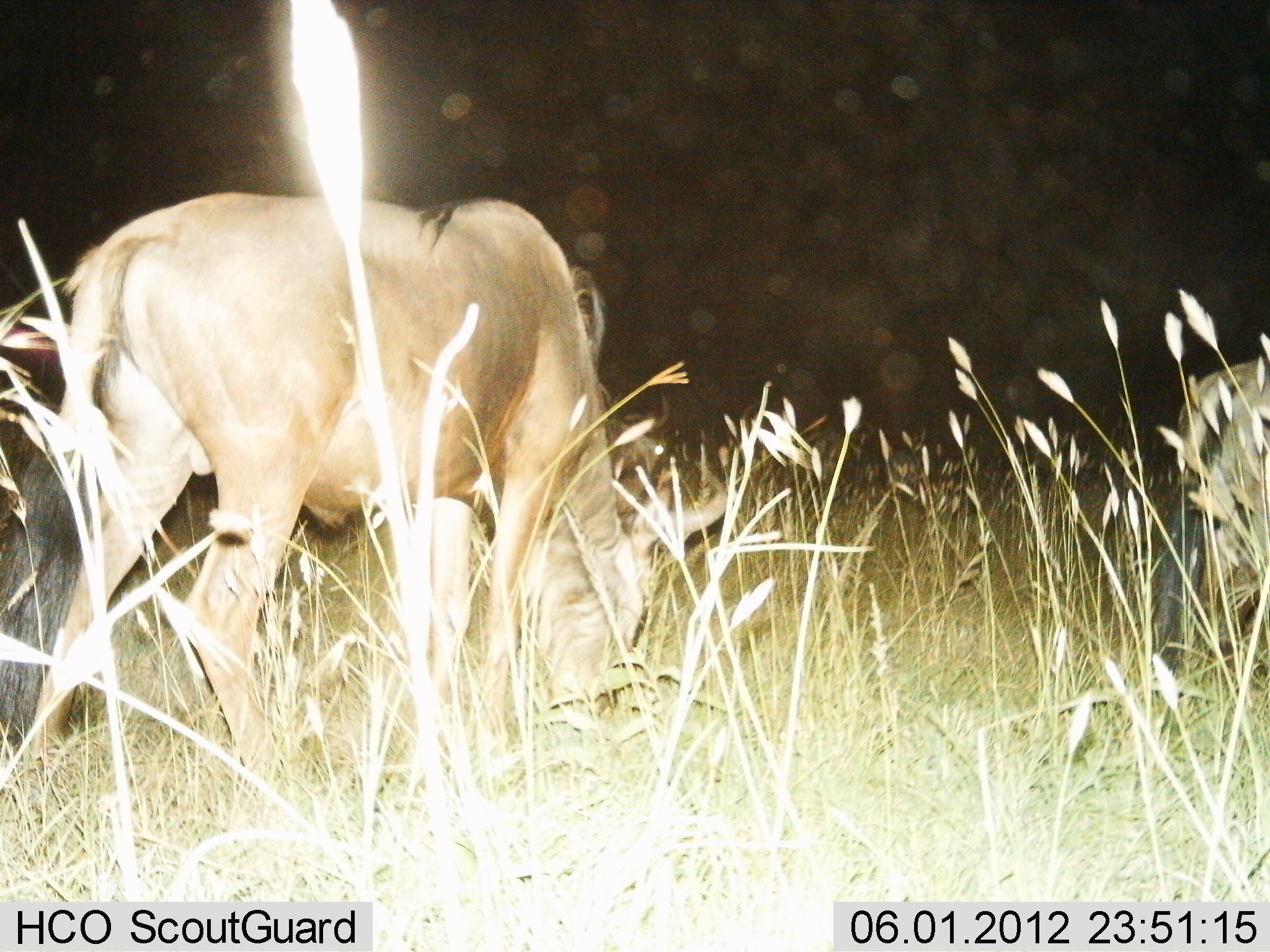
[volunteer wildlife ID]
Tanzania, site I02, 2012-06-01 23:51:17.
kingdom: Animalia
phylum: Chordata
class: Mammalia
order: Artiodactyla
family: Bovidae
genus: Connochaetes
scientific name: Connochaetes taurinus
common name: blue wildebeest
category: wildebeest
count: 2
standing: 20%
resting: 10%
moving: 10%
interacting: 0%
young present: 0%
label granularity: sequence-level